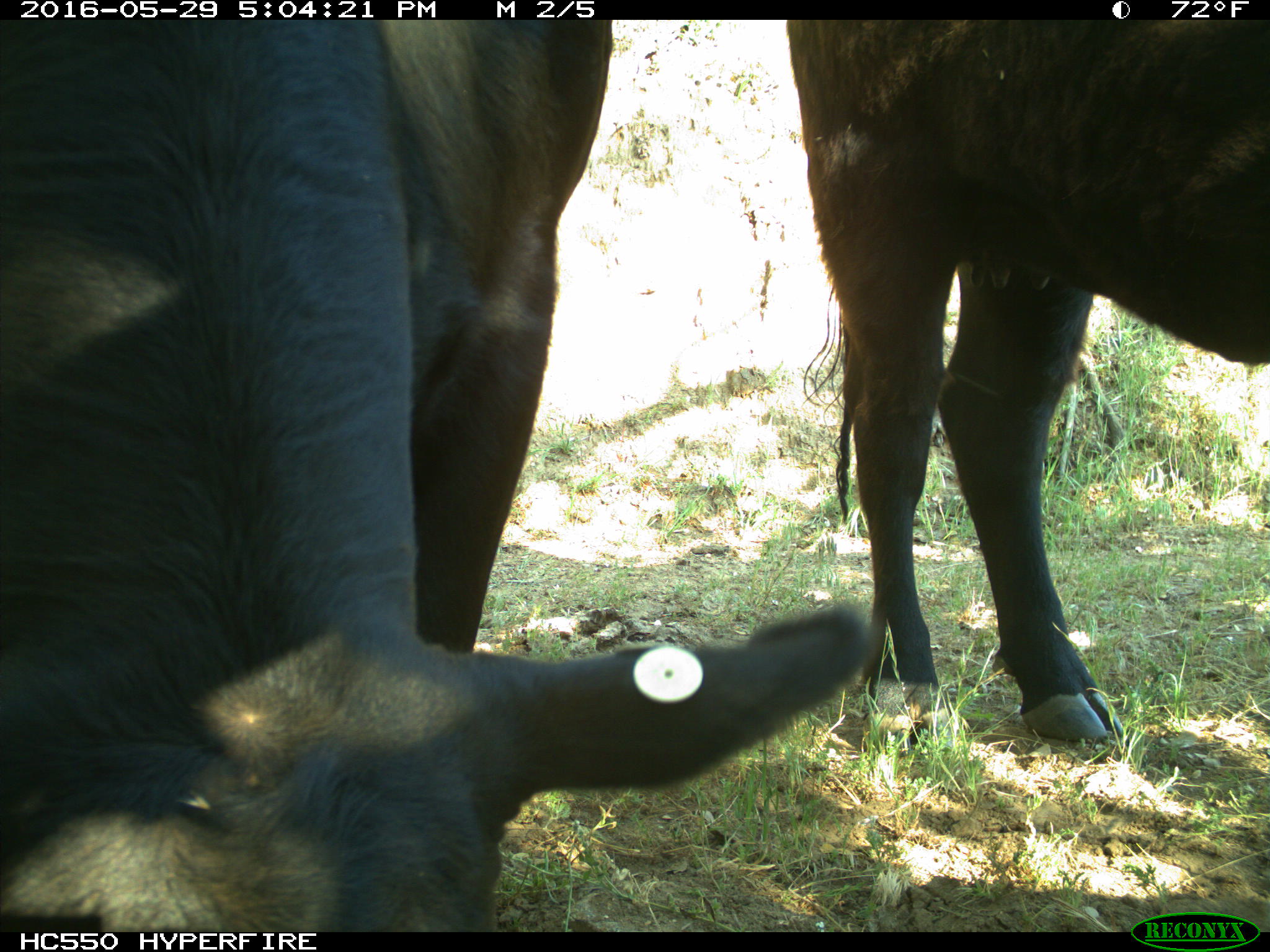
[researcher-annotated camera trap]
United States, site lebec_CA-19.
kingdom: Animalia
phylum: Chordata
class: Mammalia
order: Artiodactyla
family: Bovidae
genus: Bos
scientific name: Bos taurus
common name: domestic cow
Bos taurus (domestic cow).